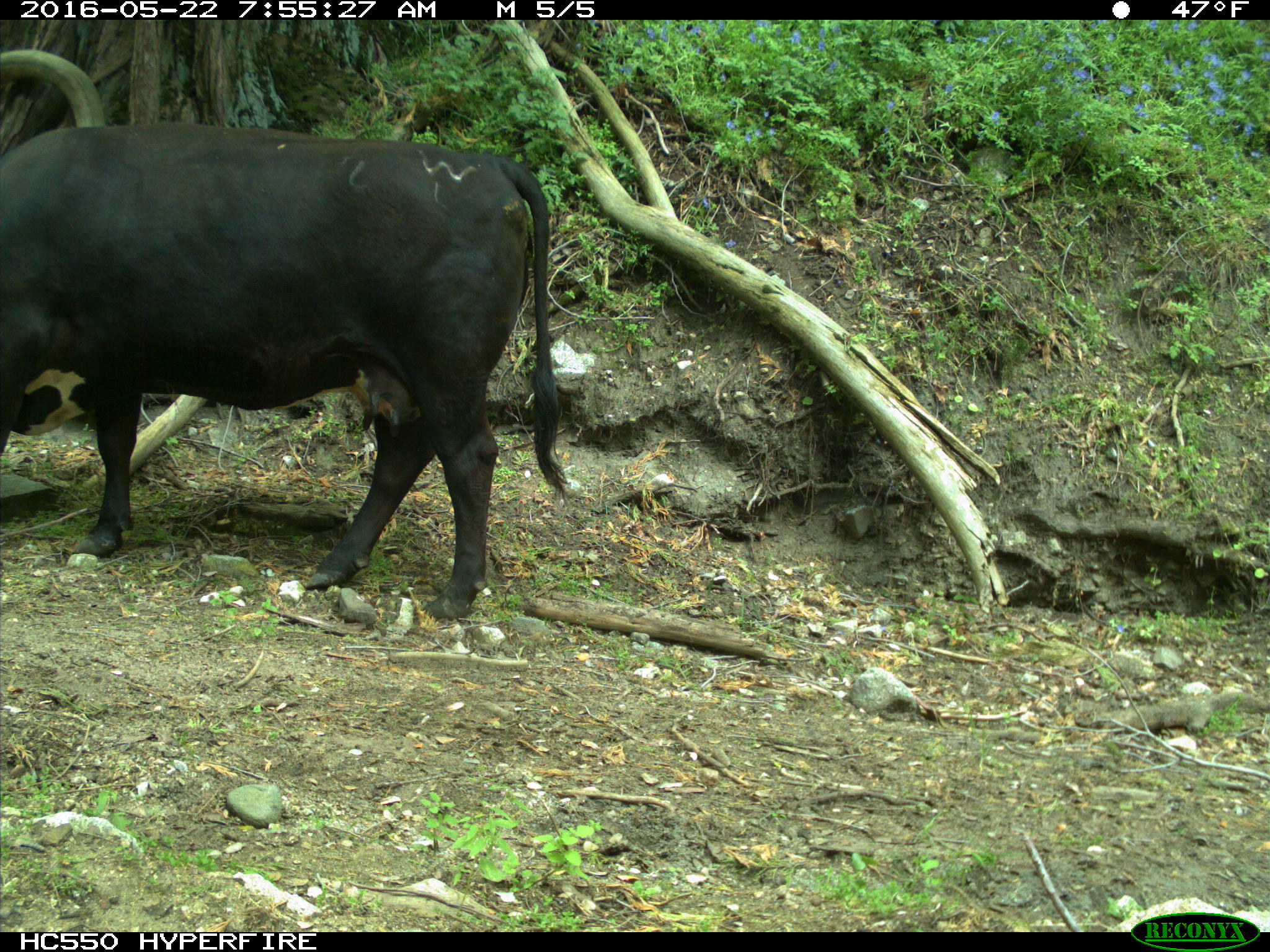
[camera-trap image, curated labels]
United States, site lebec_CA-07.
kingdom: Animalia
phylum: Chordata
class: Mammalia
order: Artiodactyla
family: Bovidae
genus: Bos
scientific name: Bos taurus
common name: domestic cow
Bos taurus (domestic cow).